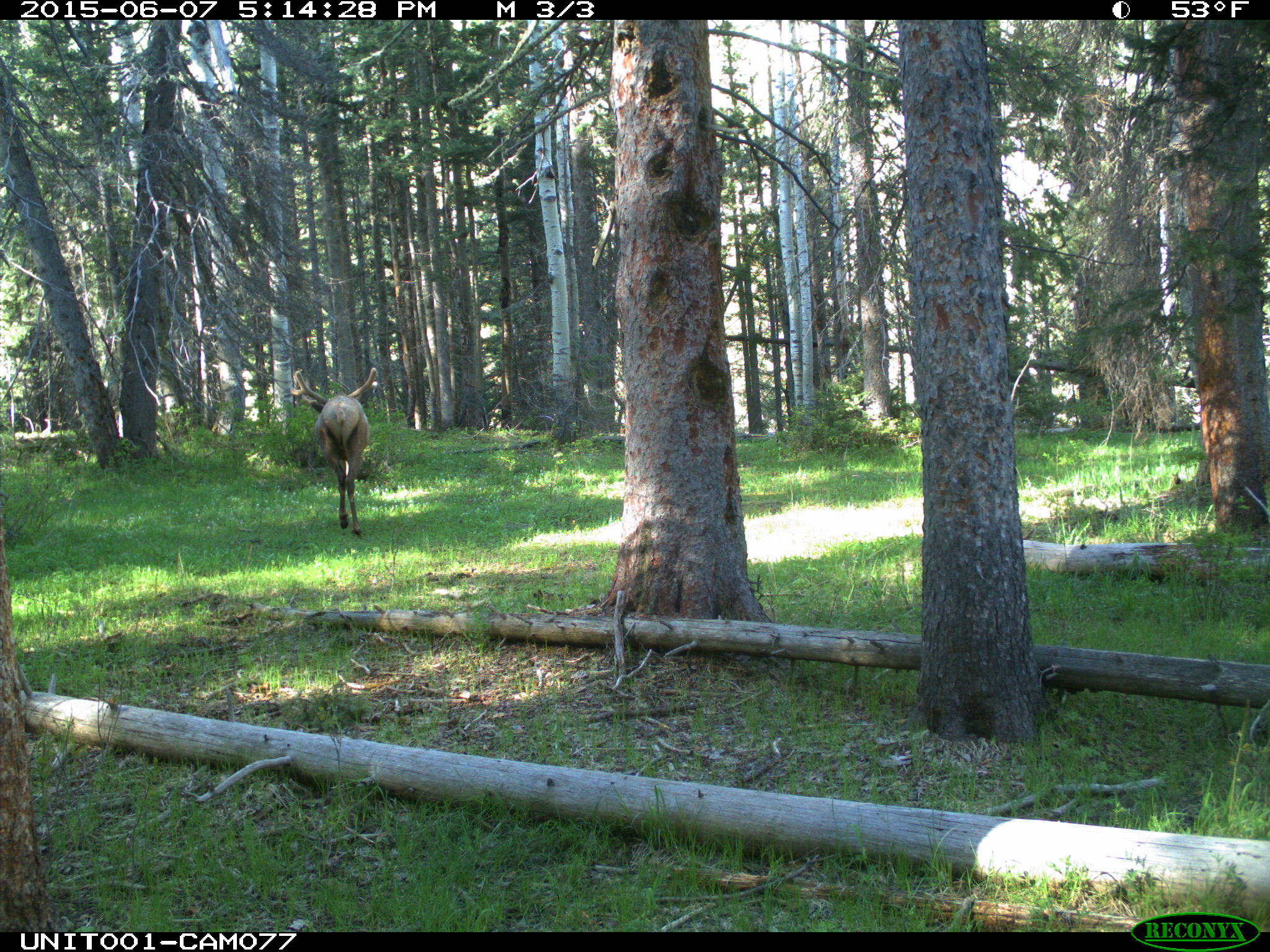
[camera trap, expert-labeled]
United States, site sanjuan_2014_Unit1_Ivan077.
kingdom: Animalia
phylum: Chordata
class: Mammalia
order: Artiodactyla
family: Cervidae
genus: Cervus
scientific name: Cervus elaphus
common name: red deer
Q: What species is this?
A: Cervus elaphus (red deer).